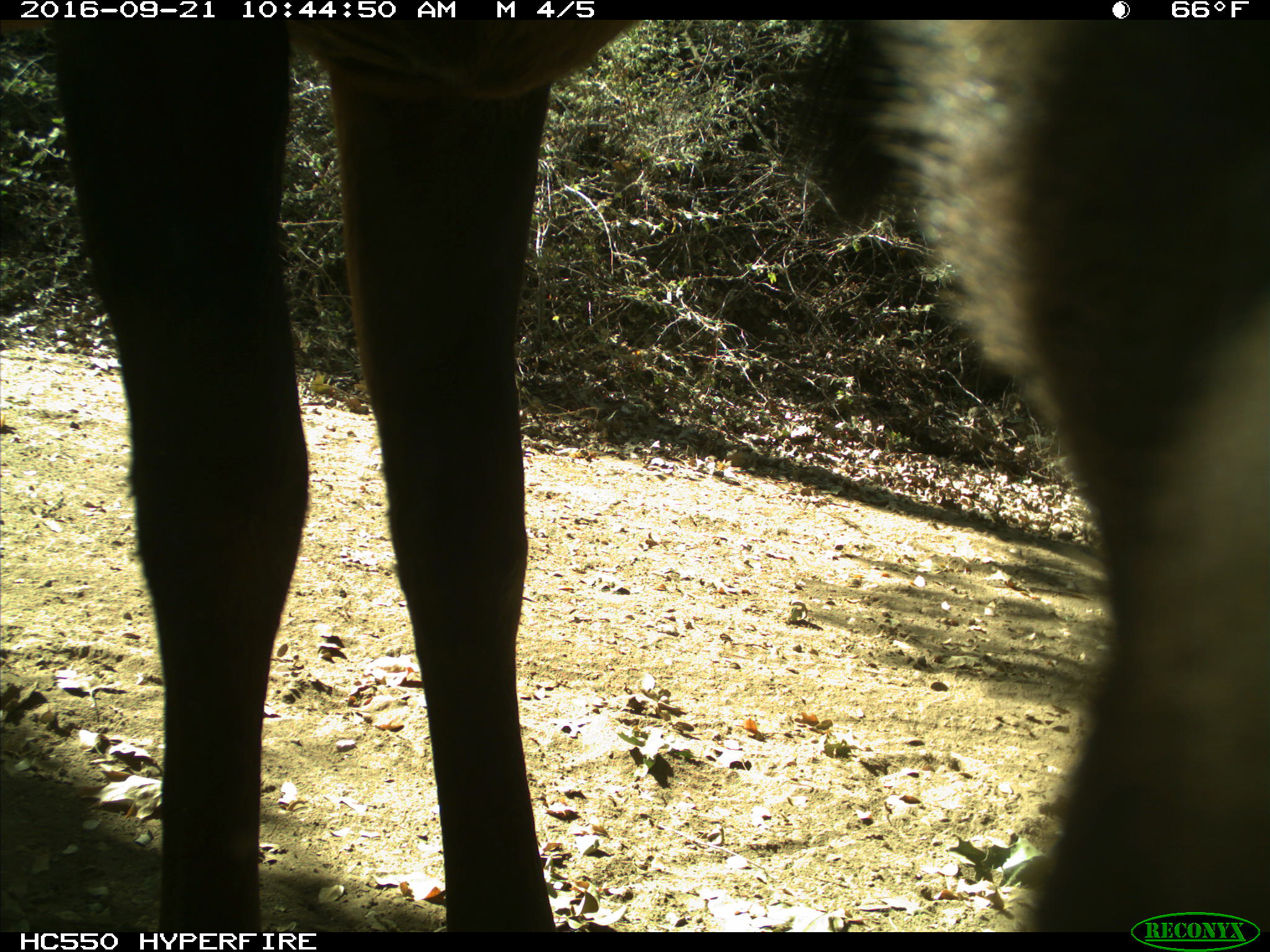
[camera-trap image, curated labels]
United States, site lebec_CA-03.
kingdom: Animalia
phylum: Chordata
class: Mammalia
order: Artiodactyla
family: Cervidae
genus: Cervus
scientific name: Cervus canadensis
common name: elk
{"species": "Cervus canadensis (elk)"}